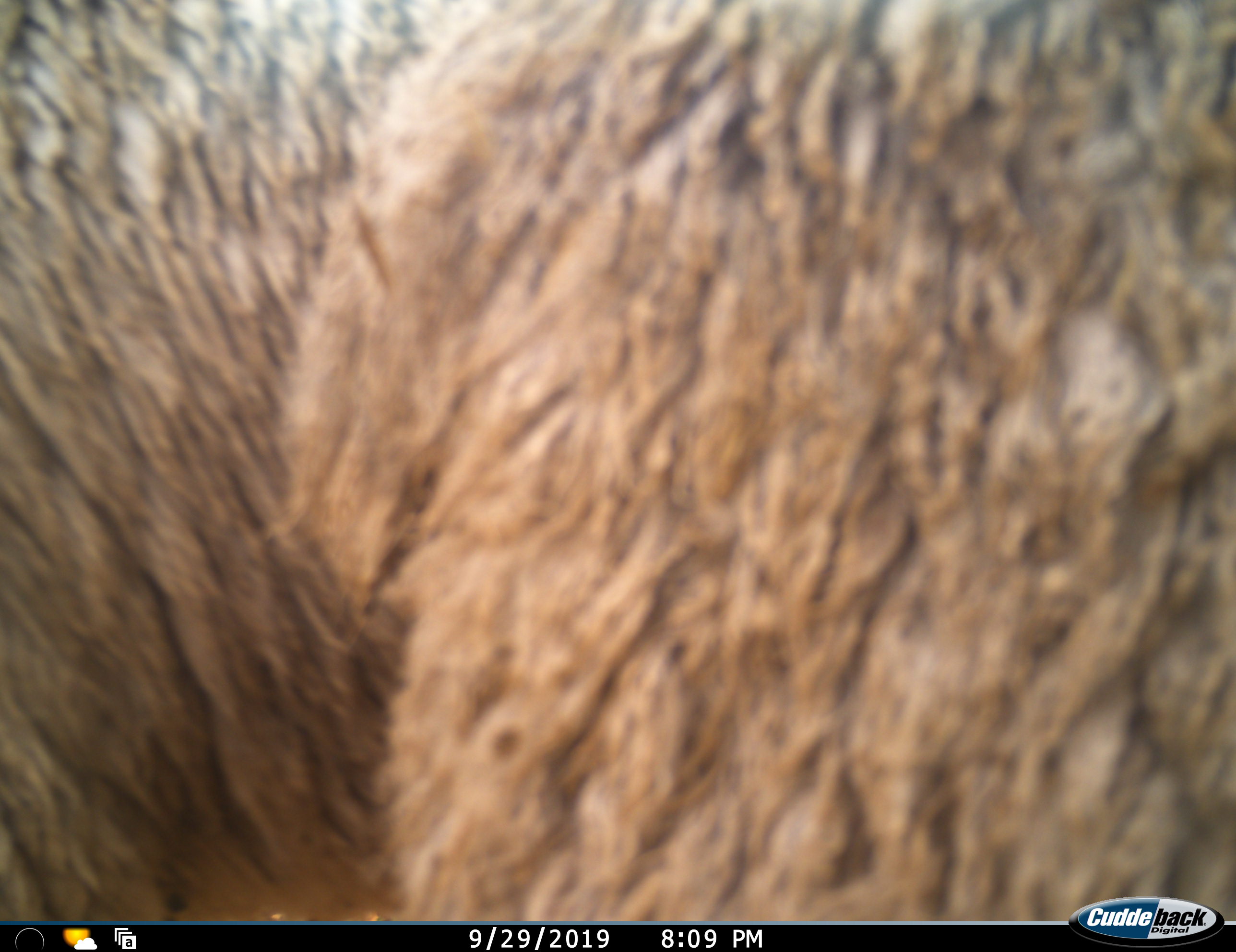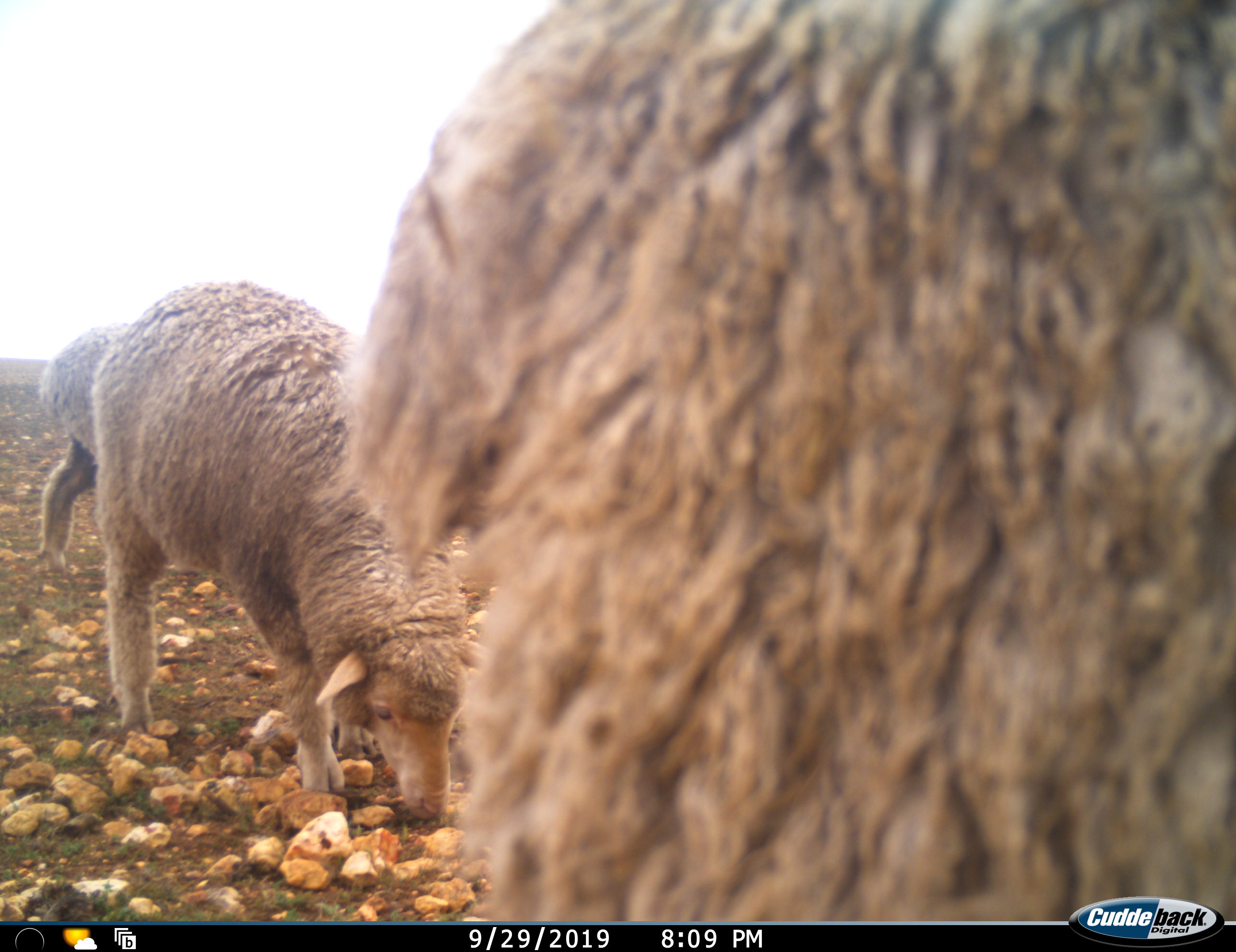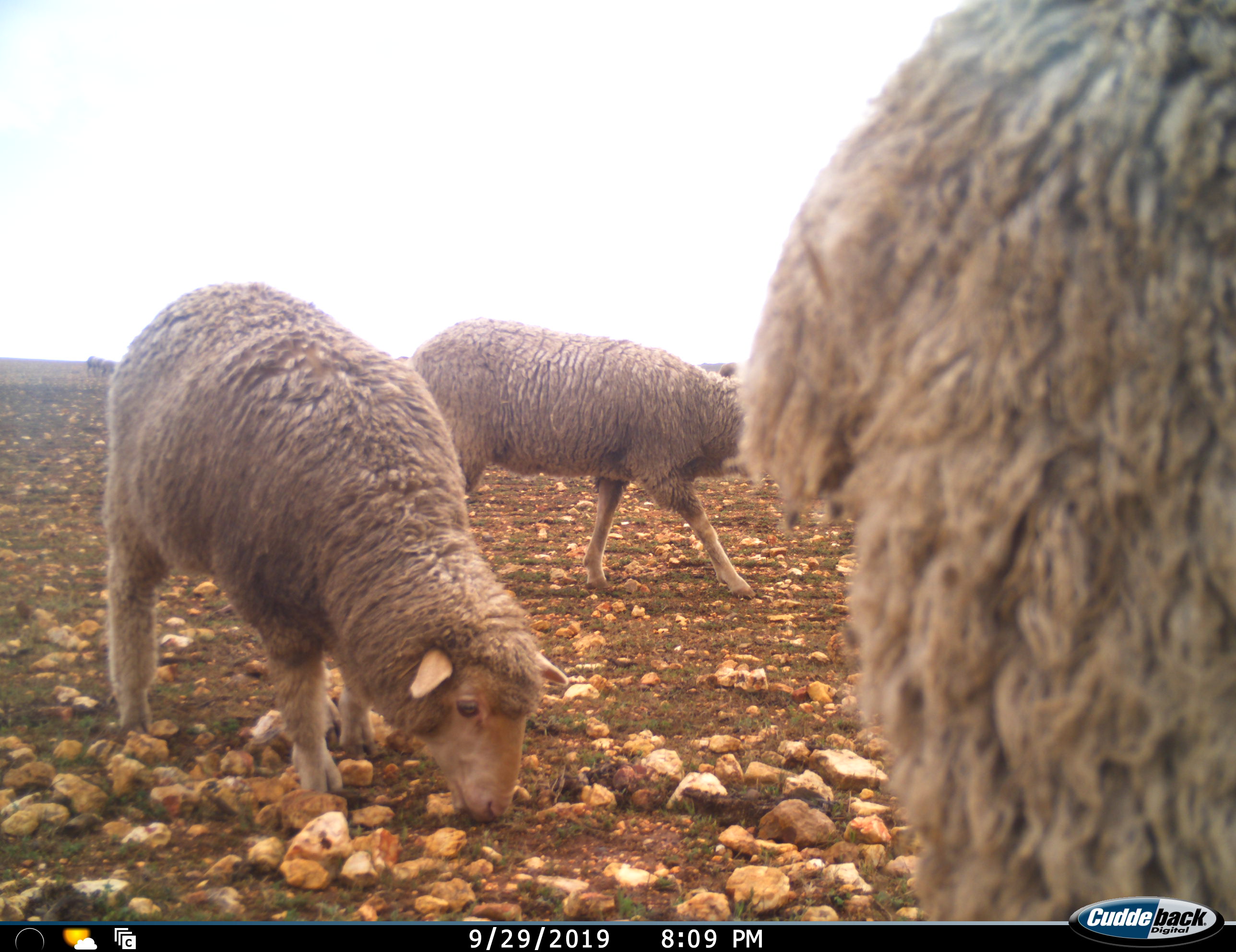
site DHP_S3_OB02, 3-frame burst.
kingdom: Animalia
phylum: Chordata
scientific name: Vertebrata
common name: domestic animal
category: domesticanimal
Domesticanimal (domestic animal) (Vertebrata), count 4. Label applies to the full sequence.